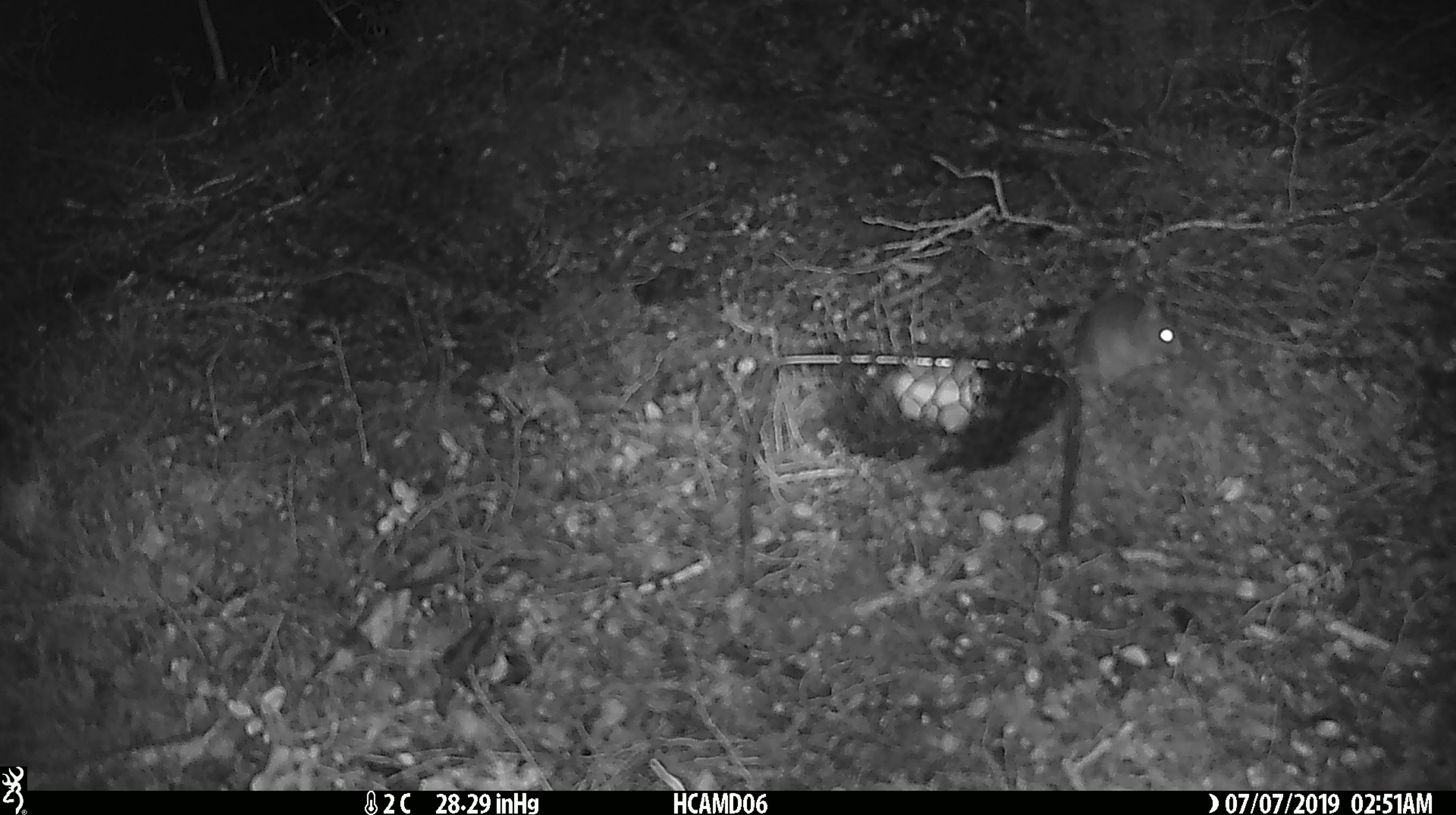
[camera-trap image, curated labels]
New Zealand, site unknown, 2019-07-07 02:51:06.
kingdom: Animalia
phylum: Chordata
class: Mammalia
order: Rodentia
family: Muridae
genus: Mus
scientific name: Mus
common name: mouse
Mouse (Mus).